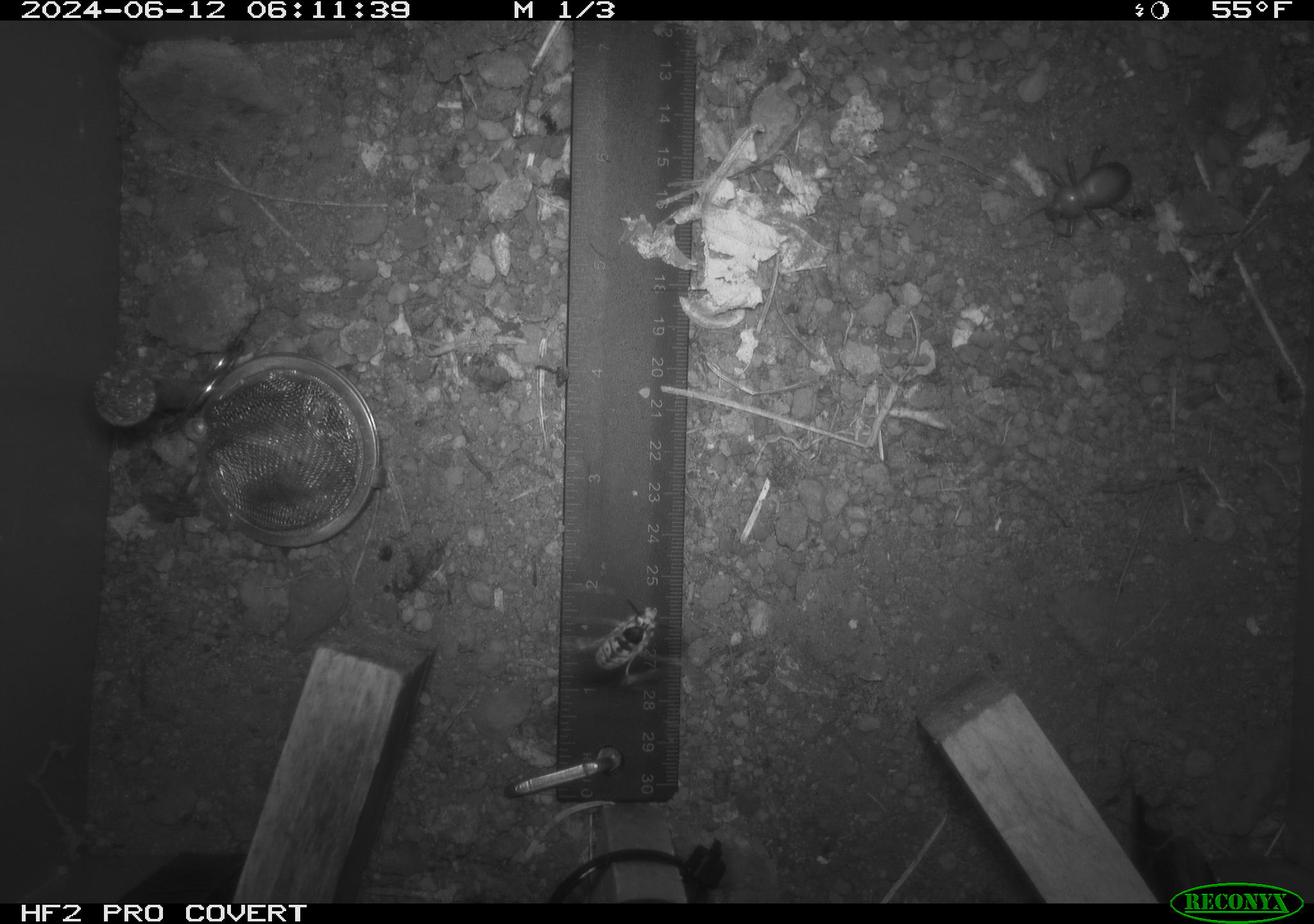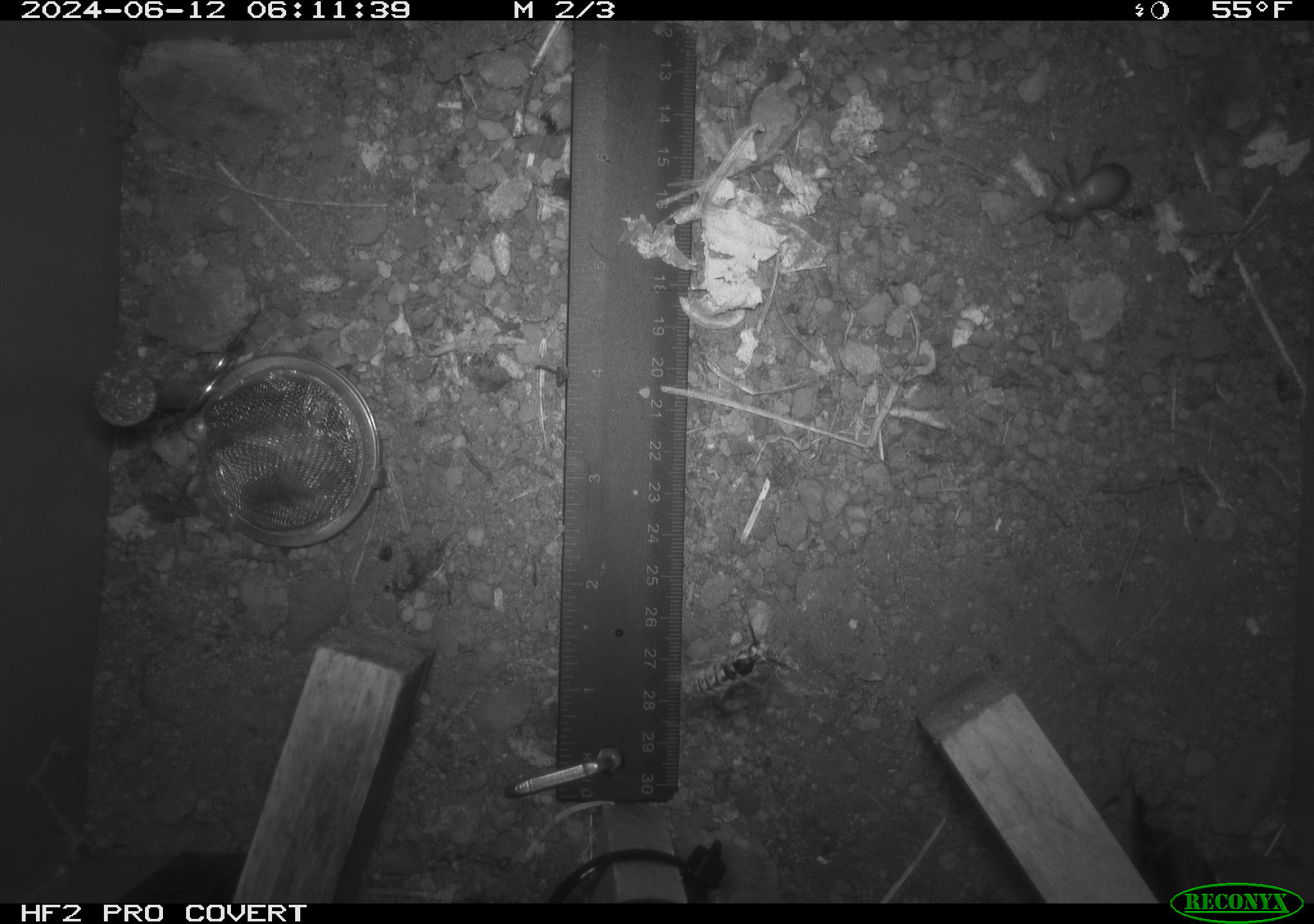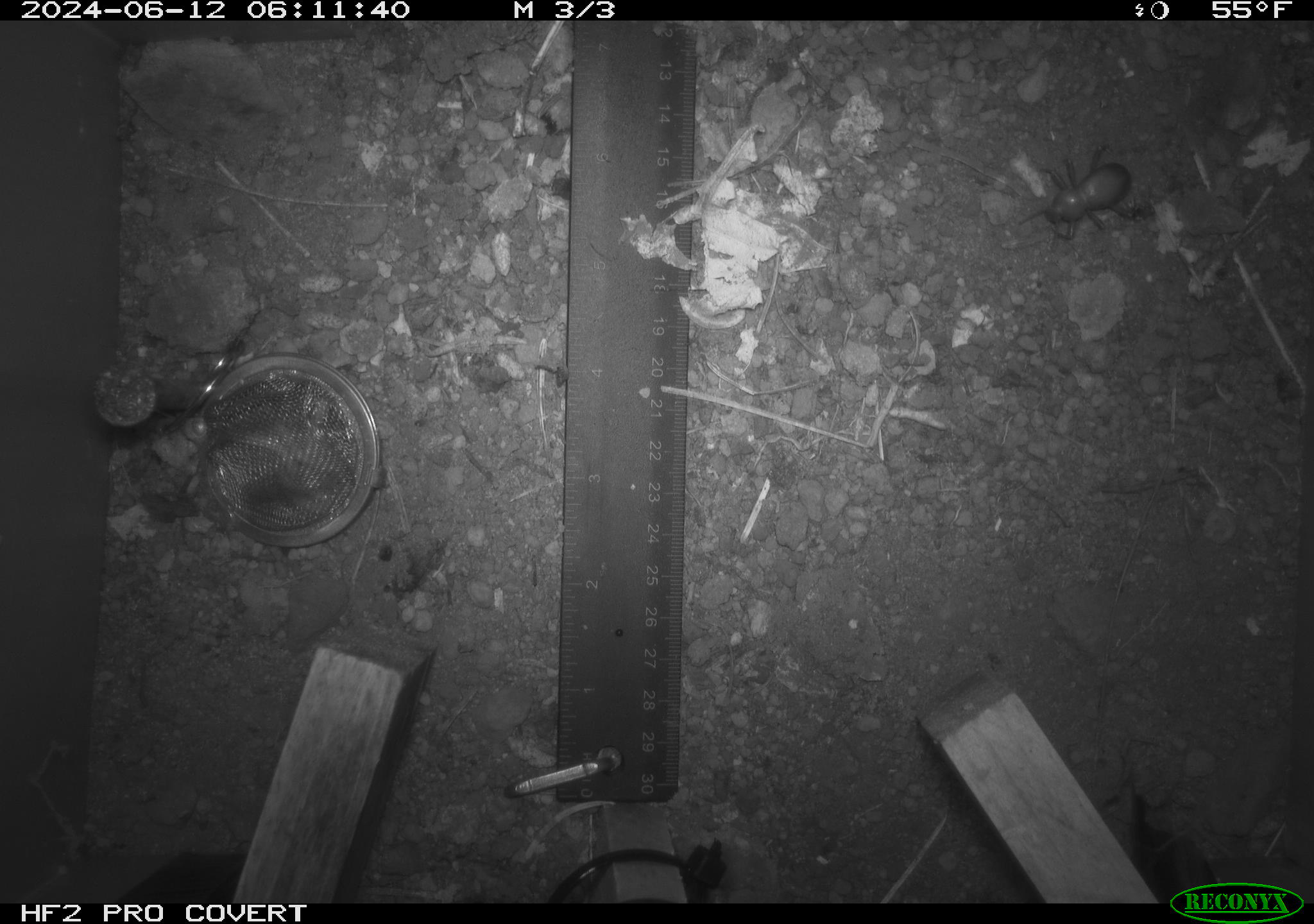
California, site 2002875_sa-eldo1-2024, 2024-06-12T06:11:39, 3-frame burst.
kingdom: Animalia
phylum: Arthropoda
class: Insecta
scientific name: Insecta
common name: insect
Insect (Insecta).